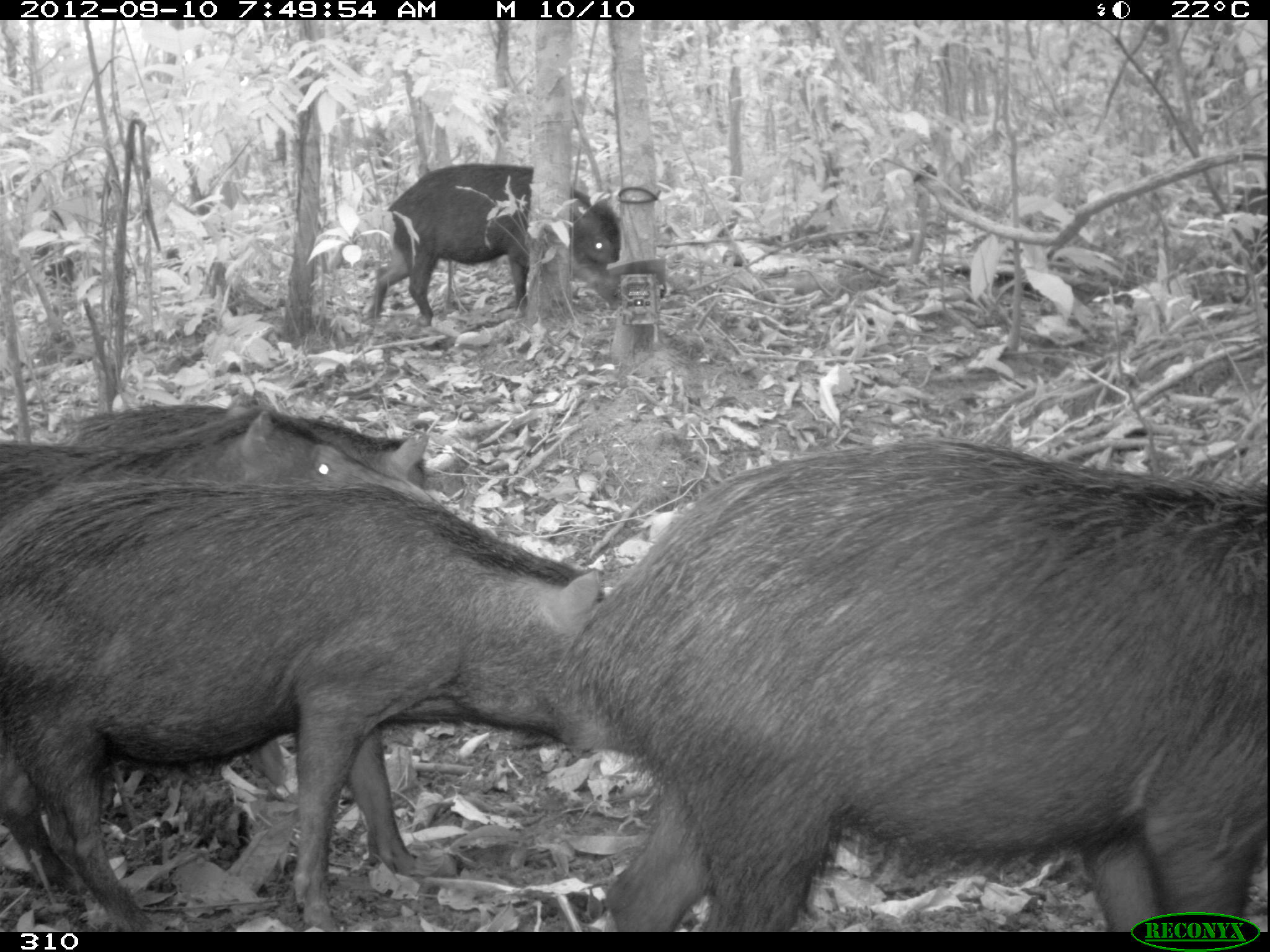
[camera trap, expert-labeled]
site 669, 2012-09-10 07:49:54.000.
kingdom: Animalia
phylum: Chordata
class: Mammalia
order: Artiodactyla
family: Tayassuidae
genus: Tayassu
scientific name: Tayassu pecari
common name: white-lipped peccary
Tayassu pecari (white-lipped peccary).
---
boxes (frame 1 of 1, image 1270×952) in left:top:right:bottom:
tayassu pecari: 548:439:1267:931; 2:476:606:932; 1:411:431:788; 367:164:621:321; 70:395:424:484; 1227:187:1268:271; 34:227:75:288